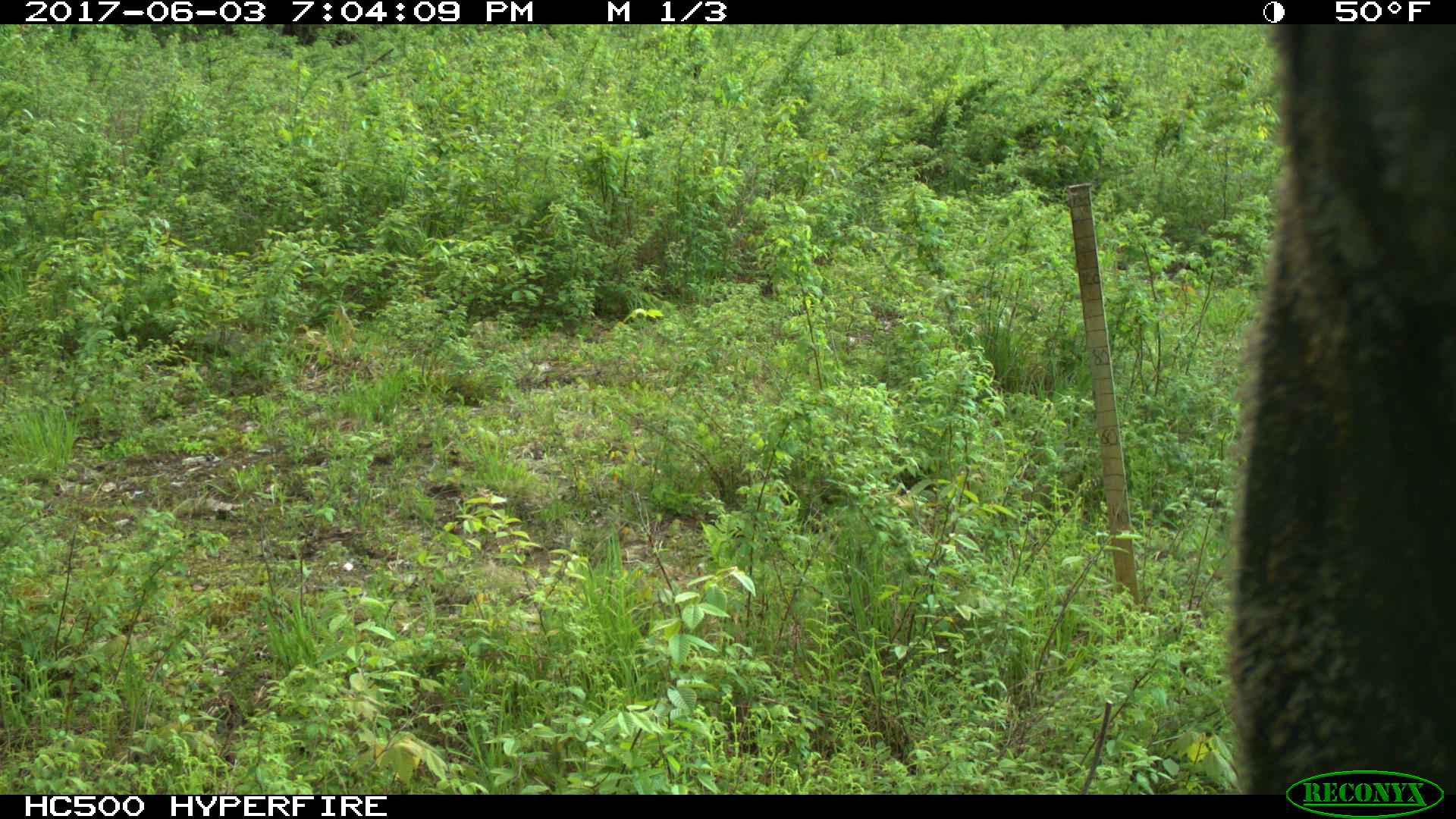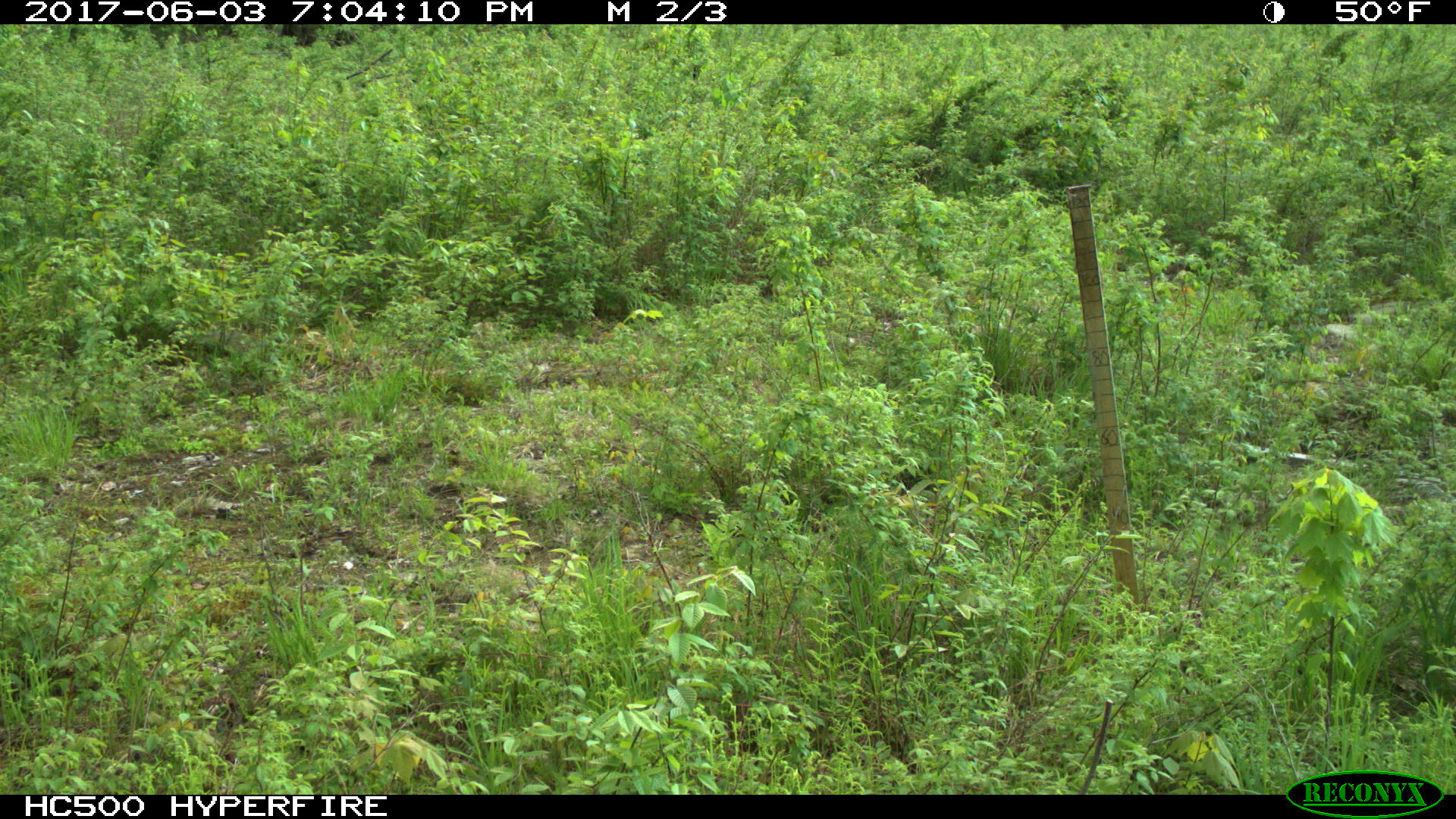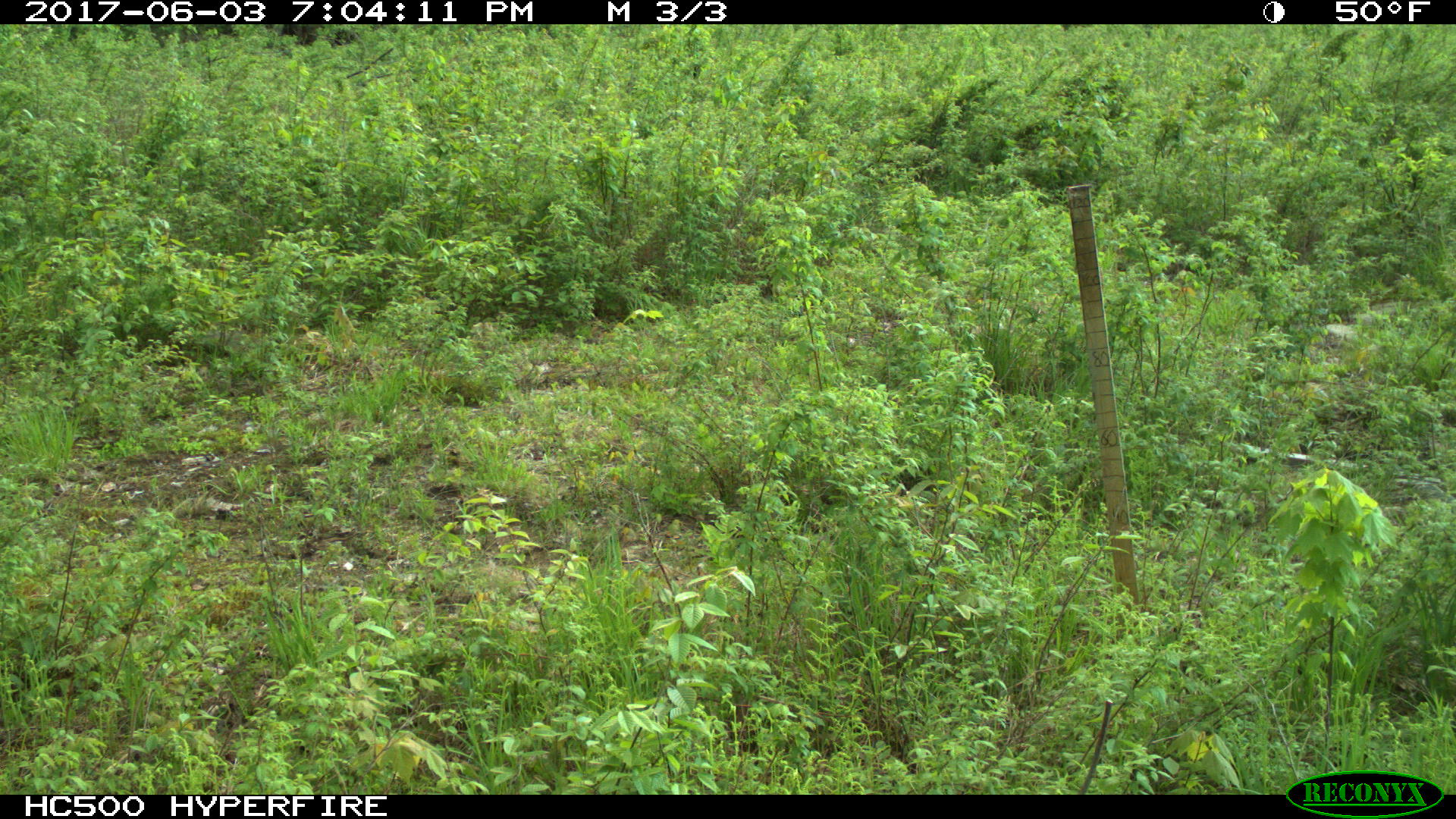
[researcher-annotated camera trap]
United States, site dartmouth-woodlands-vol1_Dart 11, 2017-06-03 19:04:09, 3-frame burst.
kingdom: Animalia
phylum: Chordata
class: Mammalia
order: Artiodactyla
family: Cervidae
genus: Alces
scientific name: Alces alces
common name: moose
Moose (Alces alces).